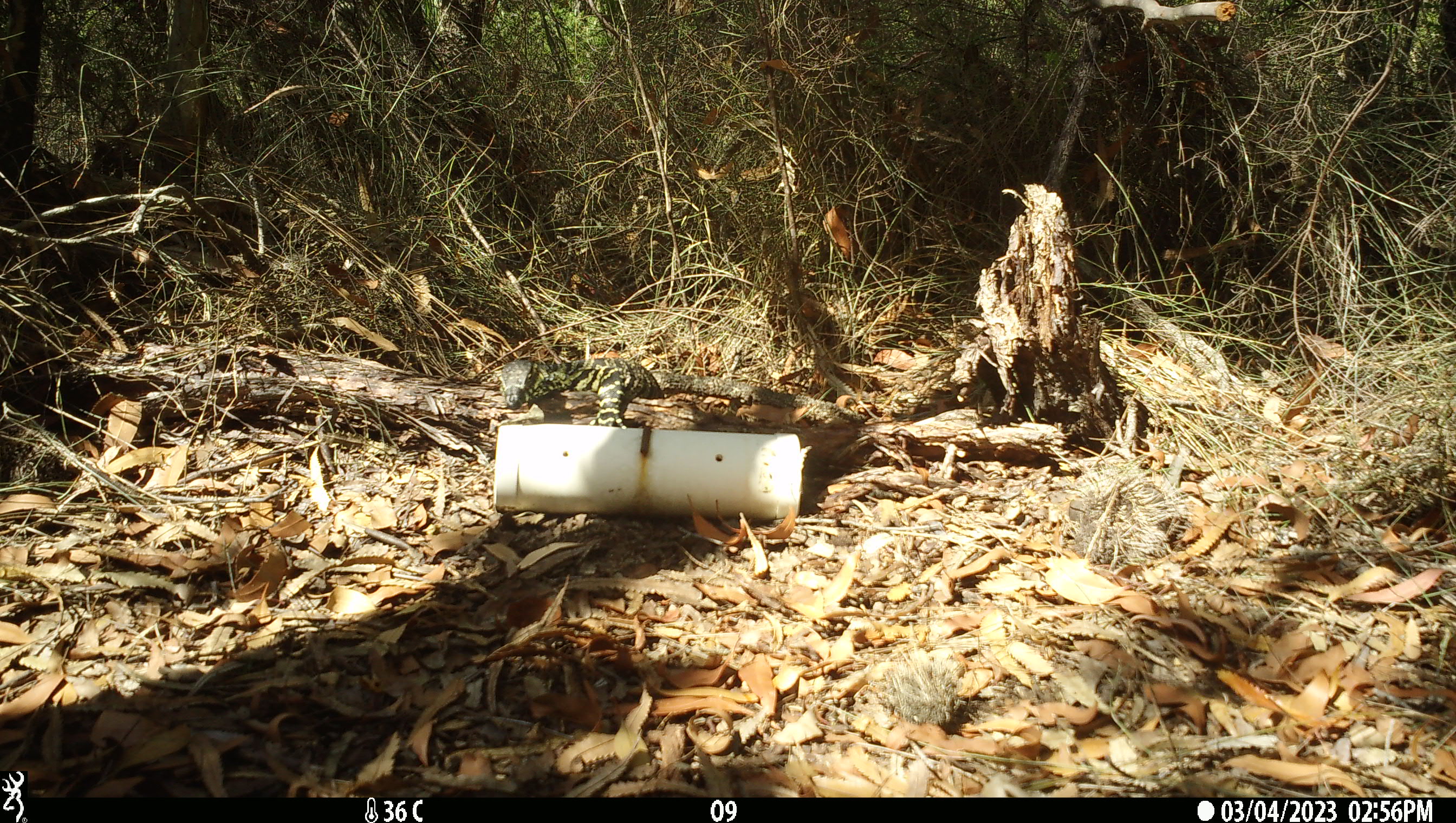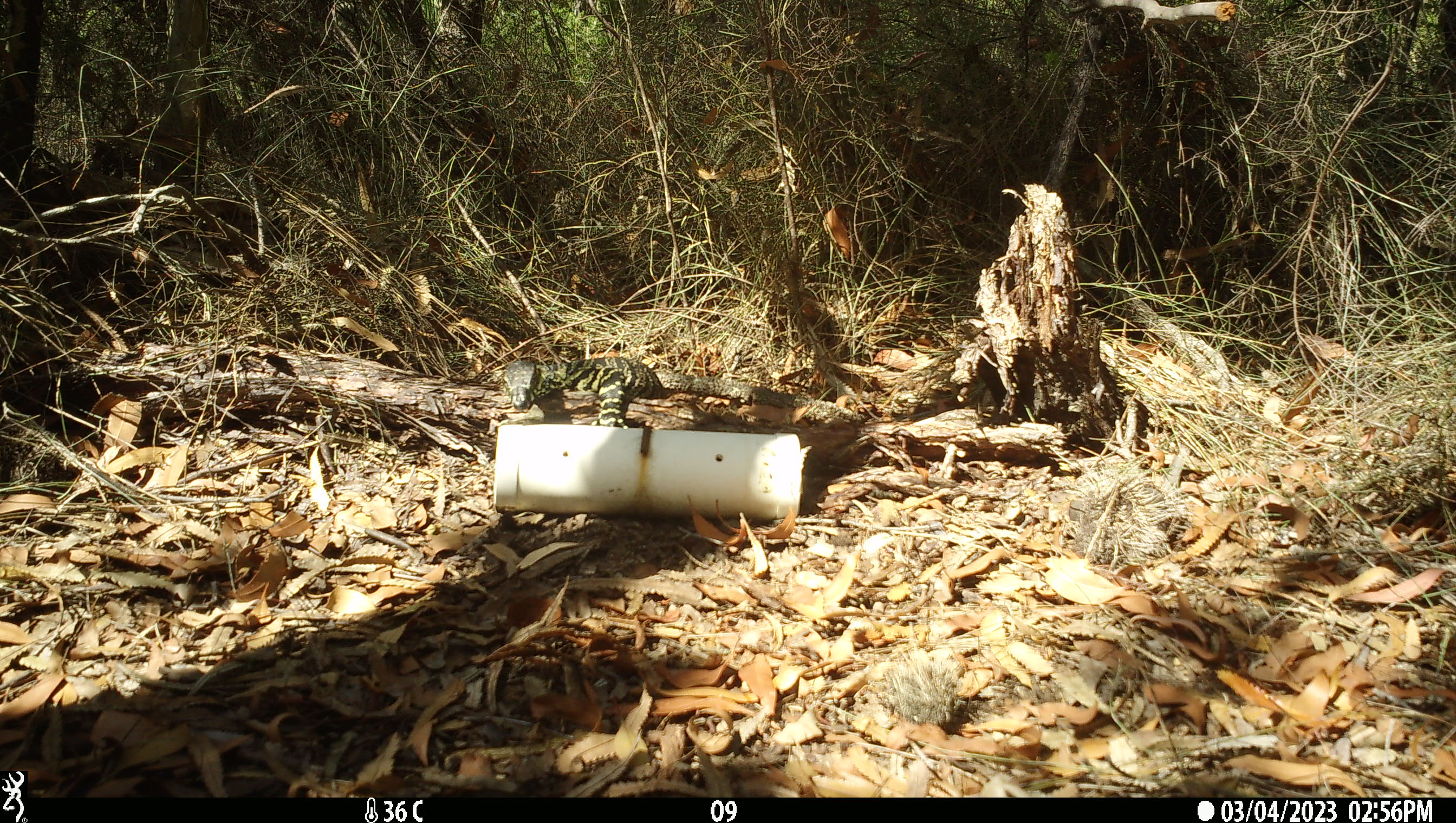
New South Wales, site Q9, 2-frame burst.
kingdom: Animalia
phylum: Chordata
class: Reptilia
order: Squamata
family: Varanidae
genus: Varanus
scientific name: Varanus varius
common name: lace monitor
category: goanna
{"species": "goanna (lace monitor) (Varanus varius)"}